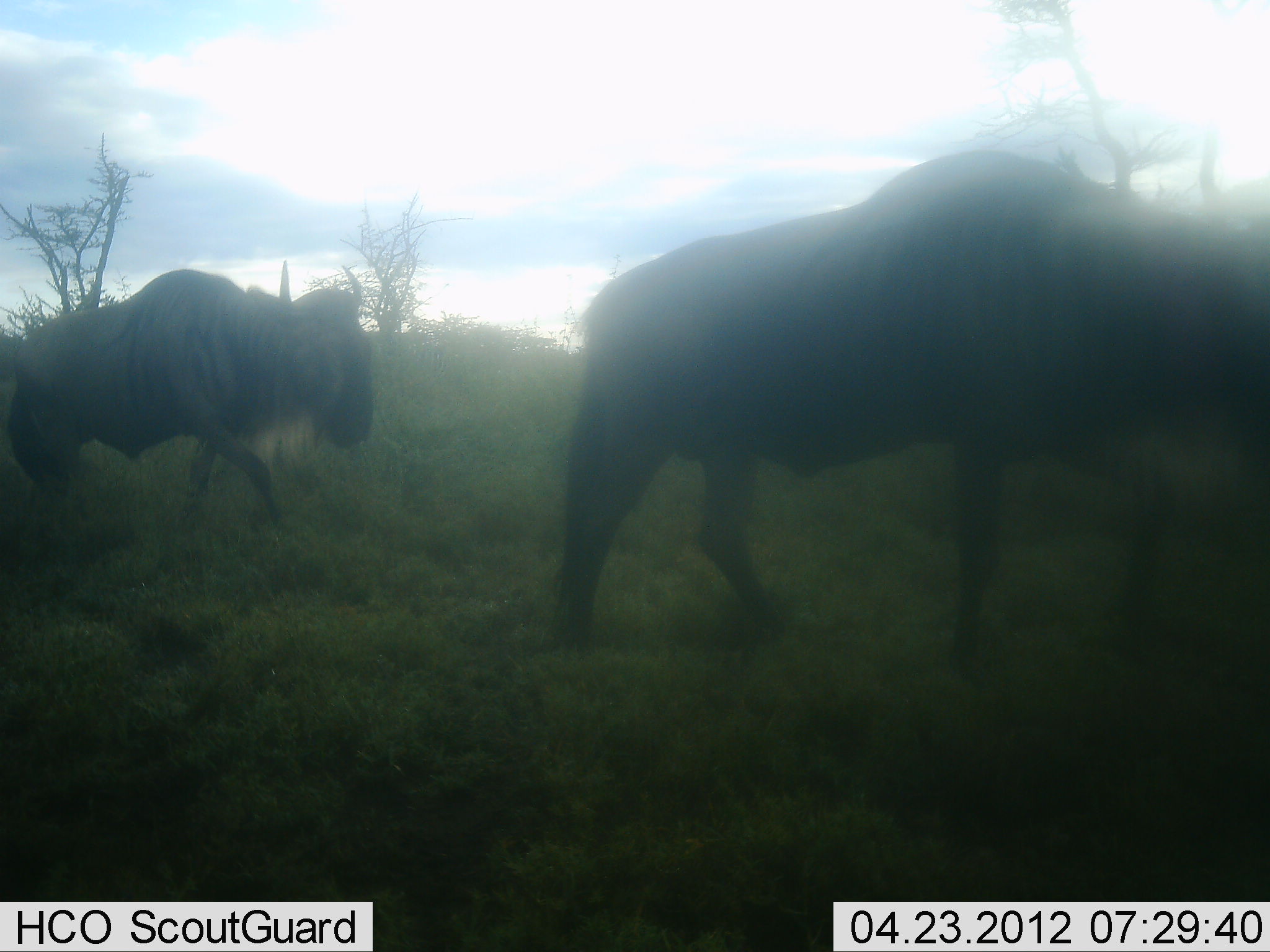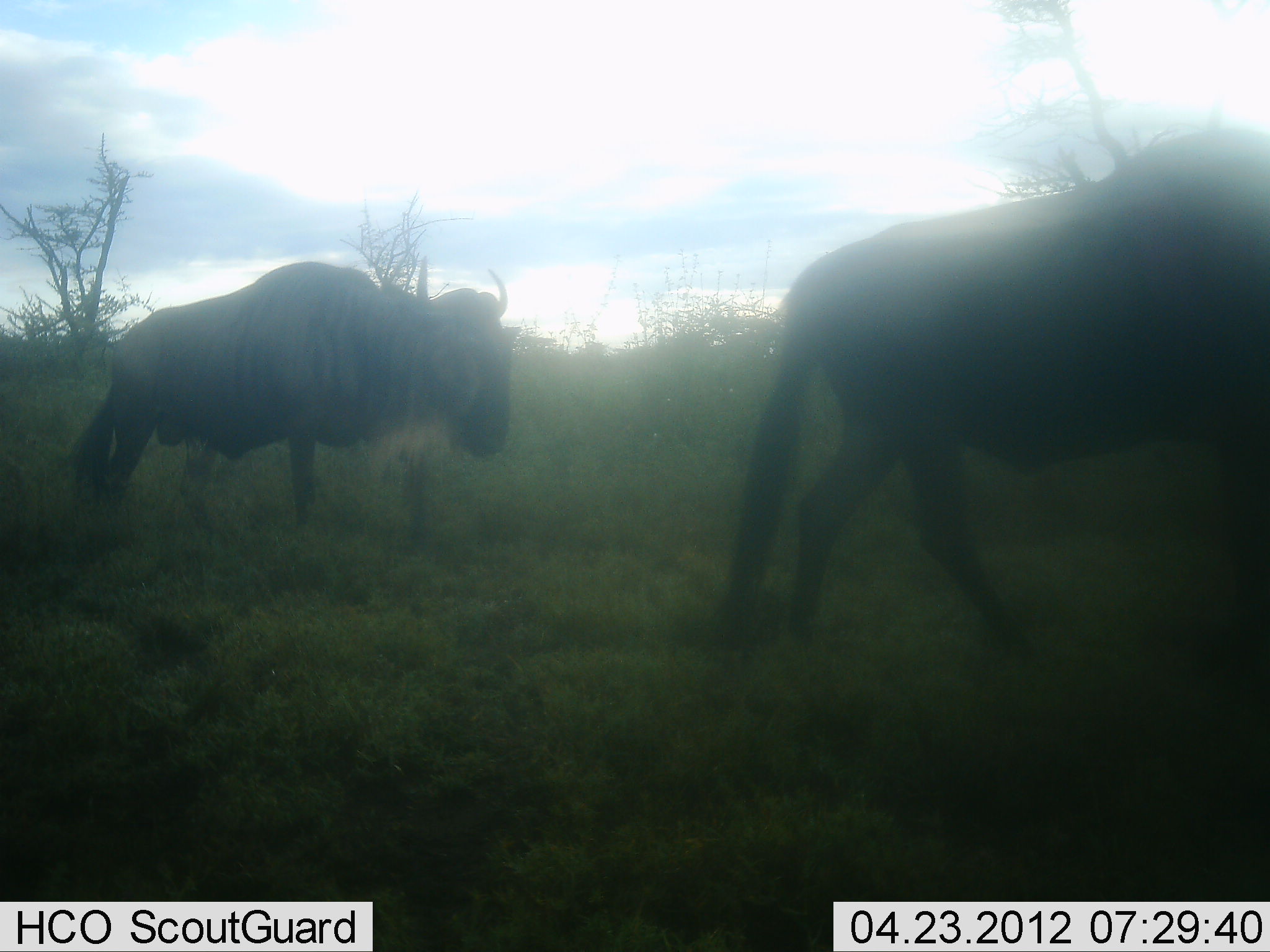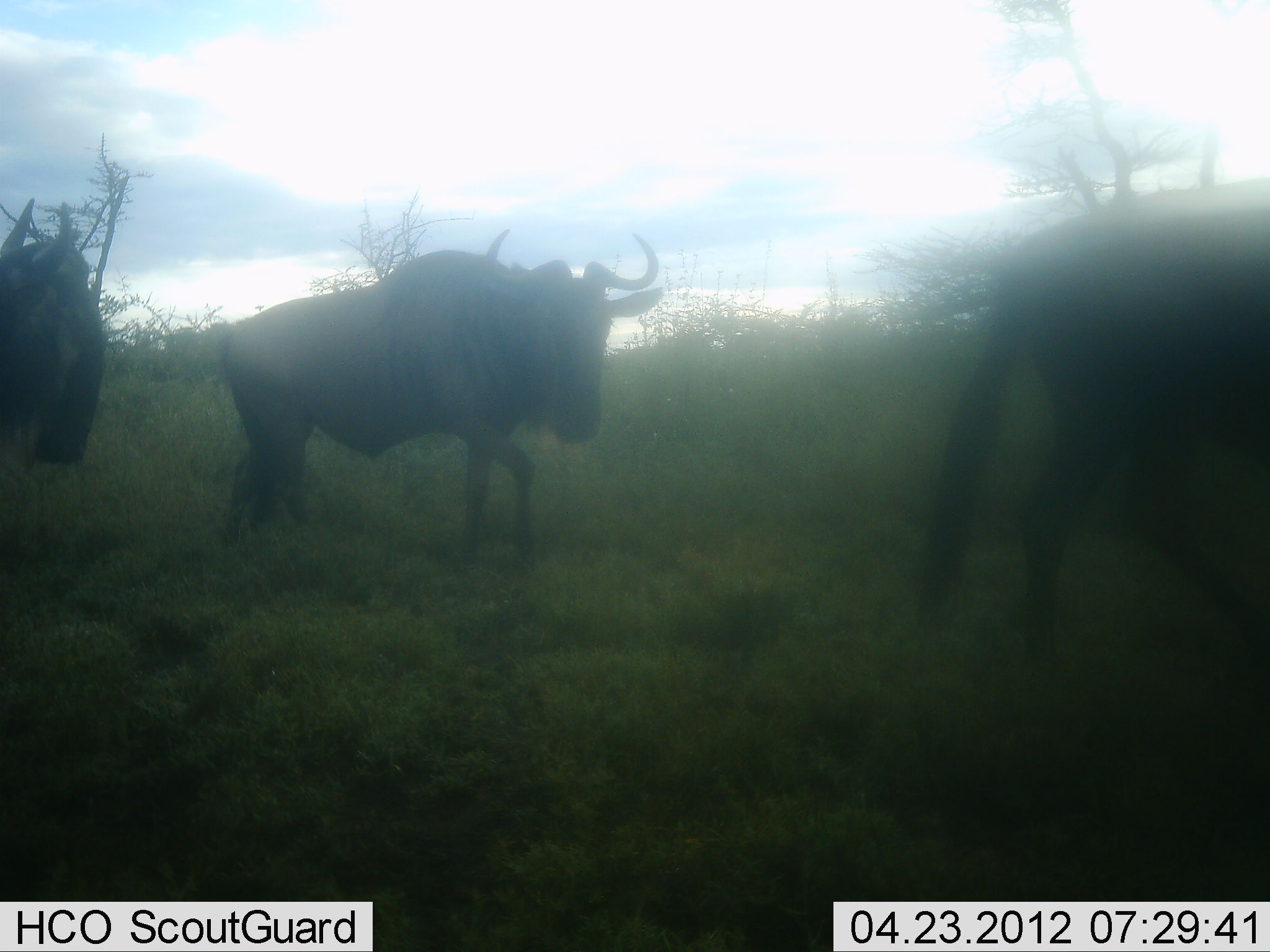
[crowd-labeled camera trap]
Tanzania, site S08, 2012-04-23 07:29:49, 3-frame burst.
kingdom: Animalia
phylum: Chordata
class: Mammalia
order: Artiodactyla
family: Bovidae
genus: Connochaetes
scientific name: Connochaetes taurinus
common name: blue wildebeest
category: wildebeest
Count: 3.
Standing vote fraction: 0%.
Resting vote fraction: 0%.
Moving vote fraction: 100%.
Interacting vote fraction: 0%.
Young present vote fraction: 0%.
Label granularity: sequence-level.